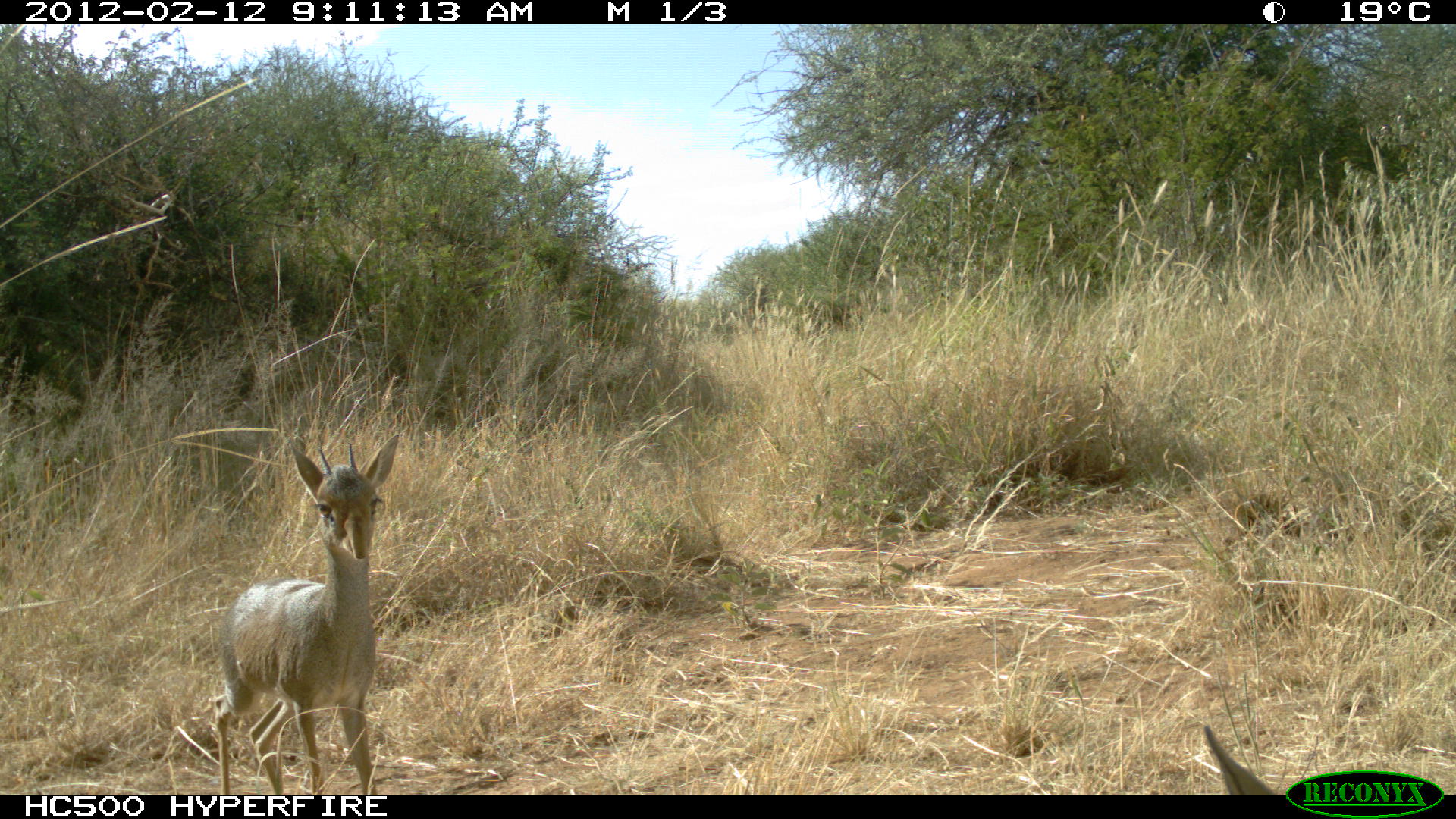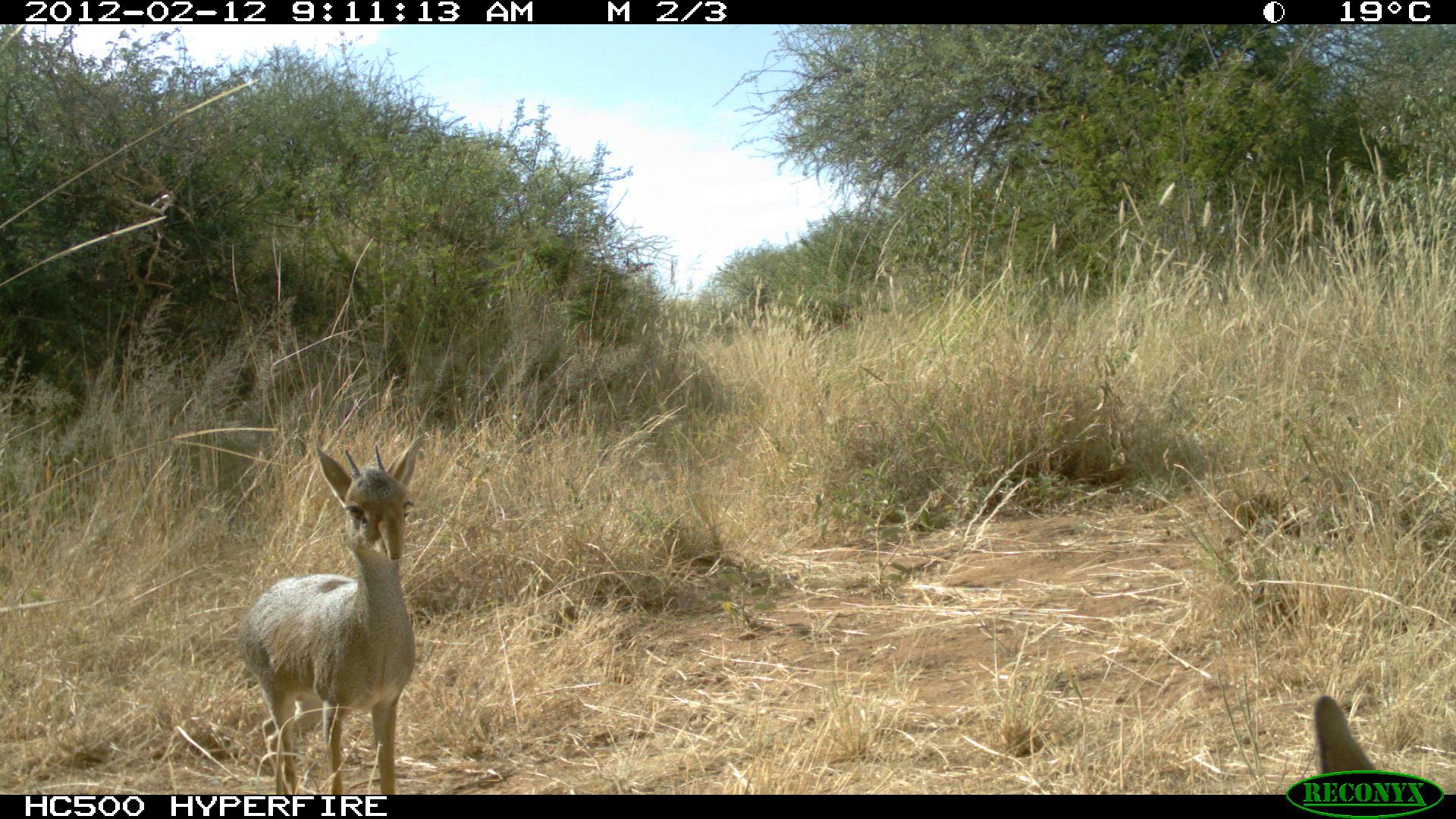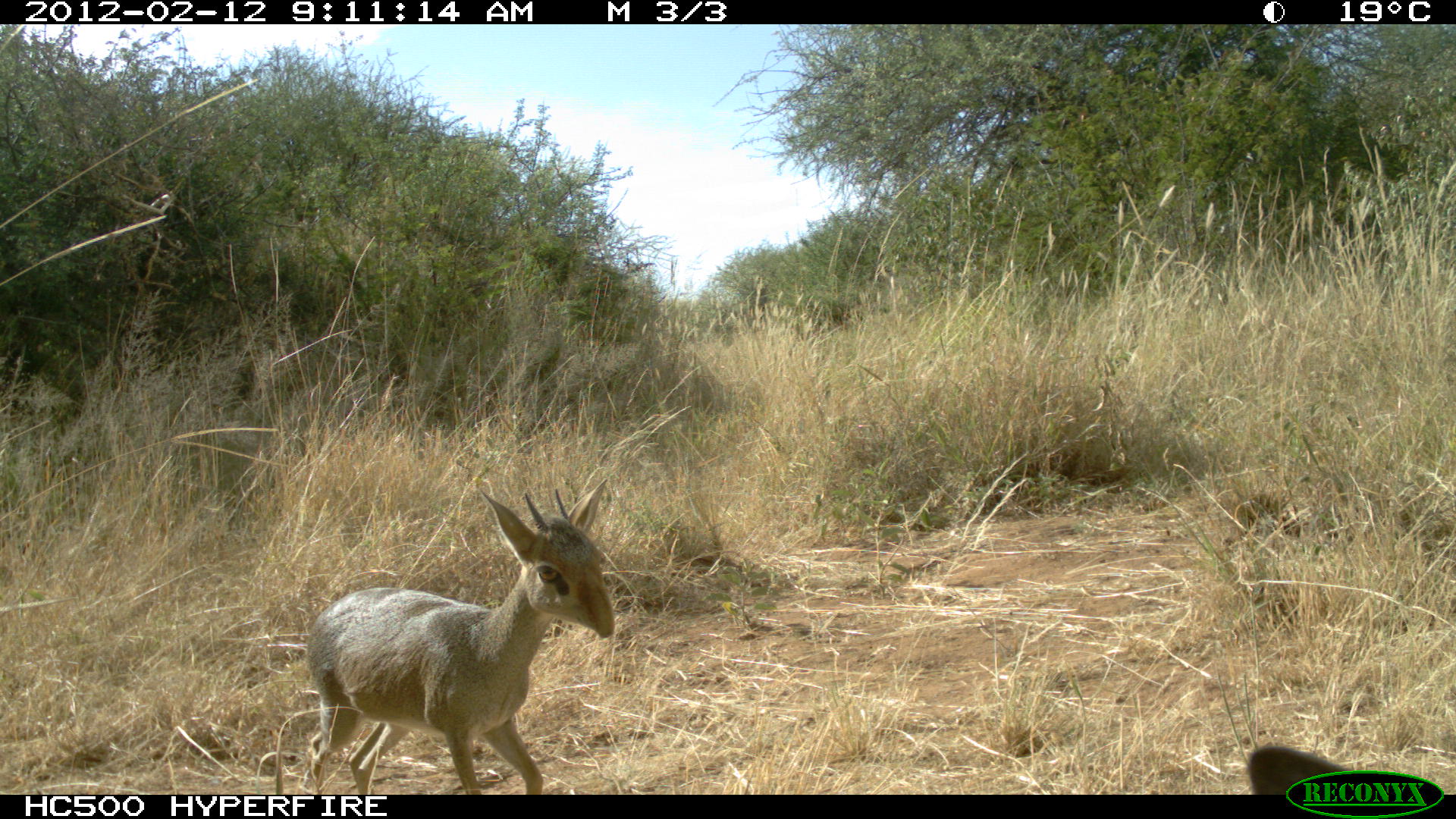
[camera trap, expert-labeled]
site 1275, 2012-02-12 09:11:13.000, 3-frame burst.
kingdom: Animalia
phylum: Chordata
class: Mammalia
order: Artiodactyla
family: Bovidae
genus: Madoqua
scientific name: Madoqua guentheri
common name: günther's dik-dik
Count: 2.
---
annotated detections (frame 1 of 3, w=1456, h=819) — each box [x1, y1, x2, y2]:
madoqua guentheri: [211, 432, 399, 792]; [1196, 723, 1273, 790]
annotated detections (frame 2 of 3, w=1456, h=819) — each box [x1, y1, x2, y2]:
madoqua guentheri: [234, 431, 426, 792]; [1310, 695, 1381, 795]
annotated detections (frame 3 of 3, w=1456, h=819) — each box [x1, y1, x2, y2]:
madoqua guentheri: [303, 476, 618, 795]; [1243, 735, 1398, 792]